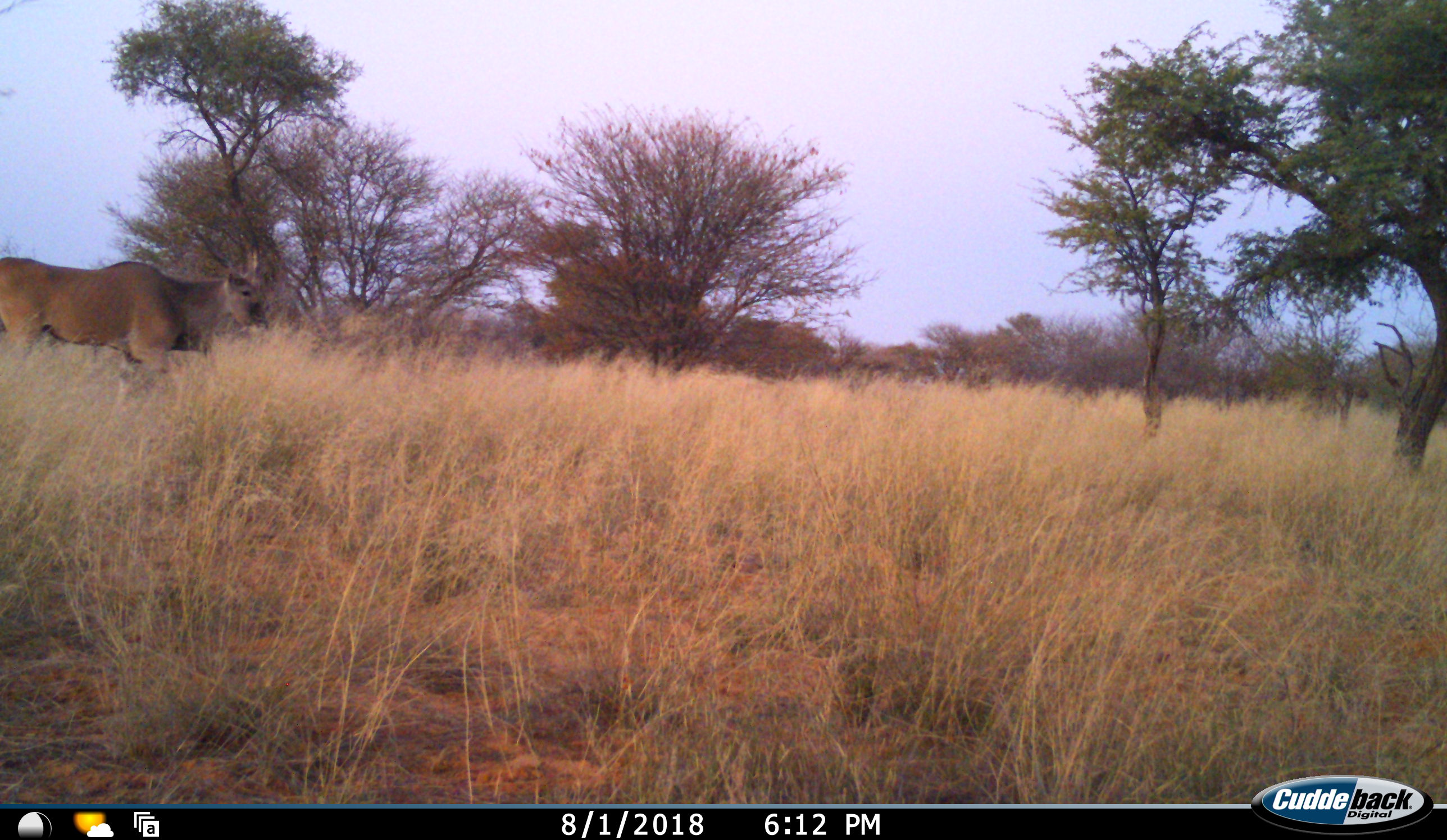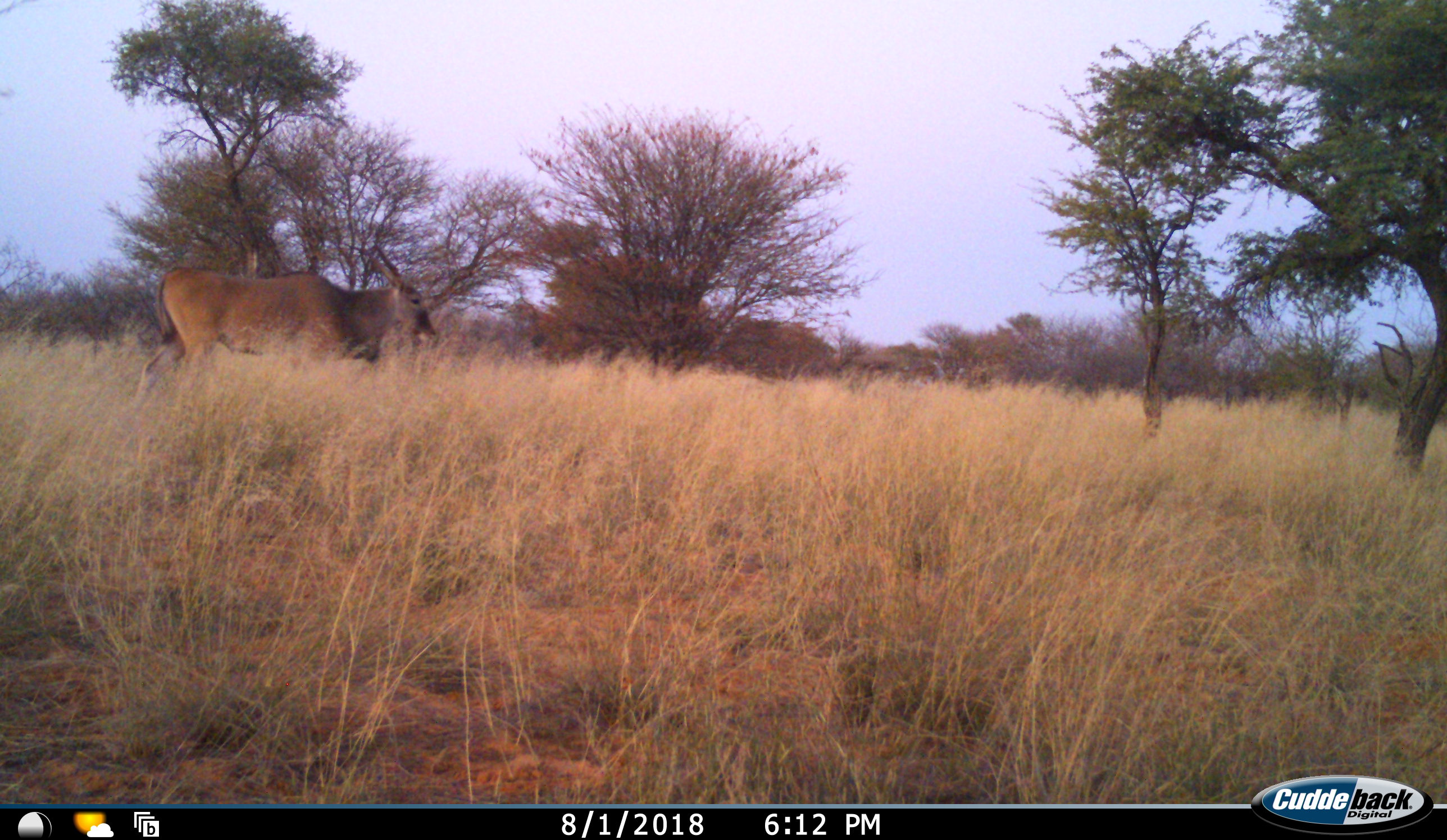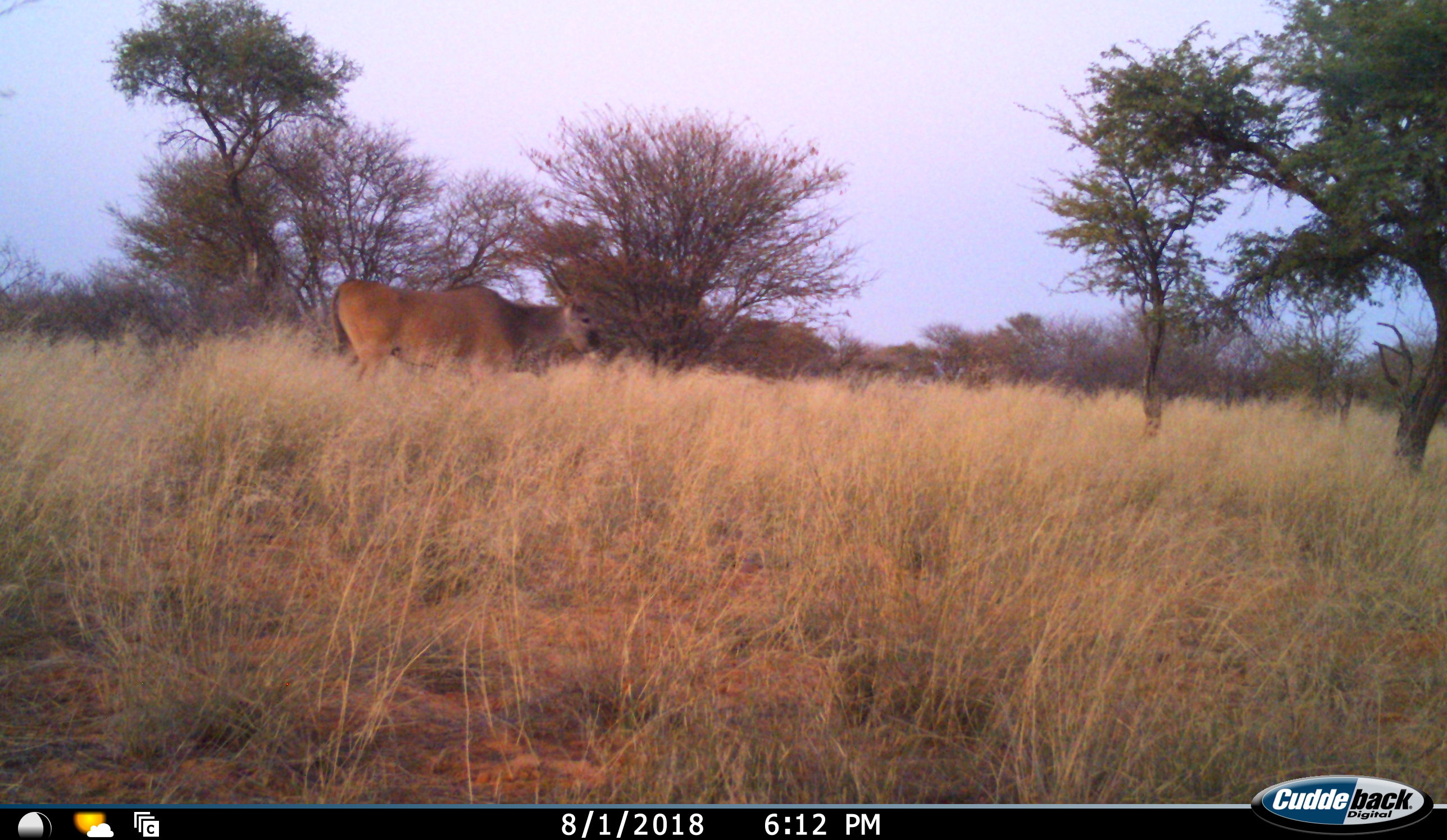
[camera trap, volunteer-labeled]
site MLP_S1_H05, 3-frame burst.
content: unidentified animal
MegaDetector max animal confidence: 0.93